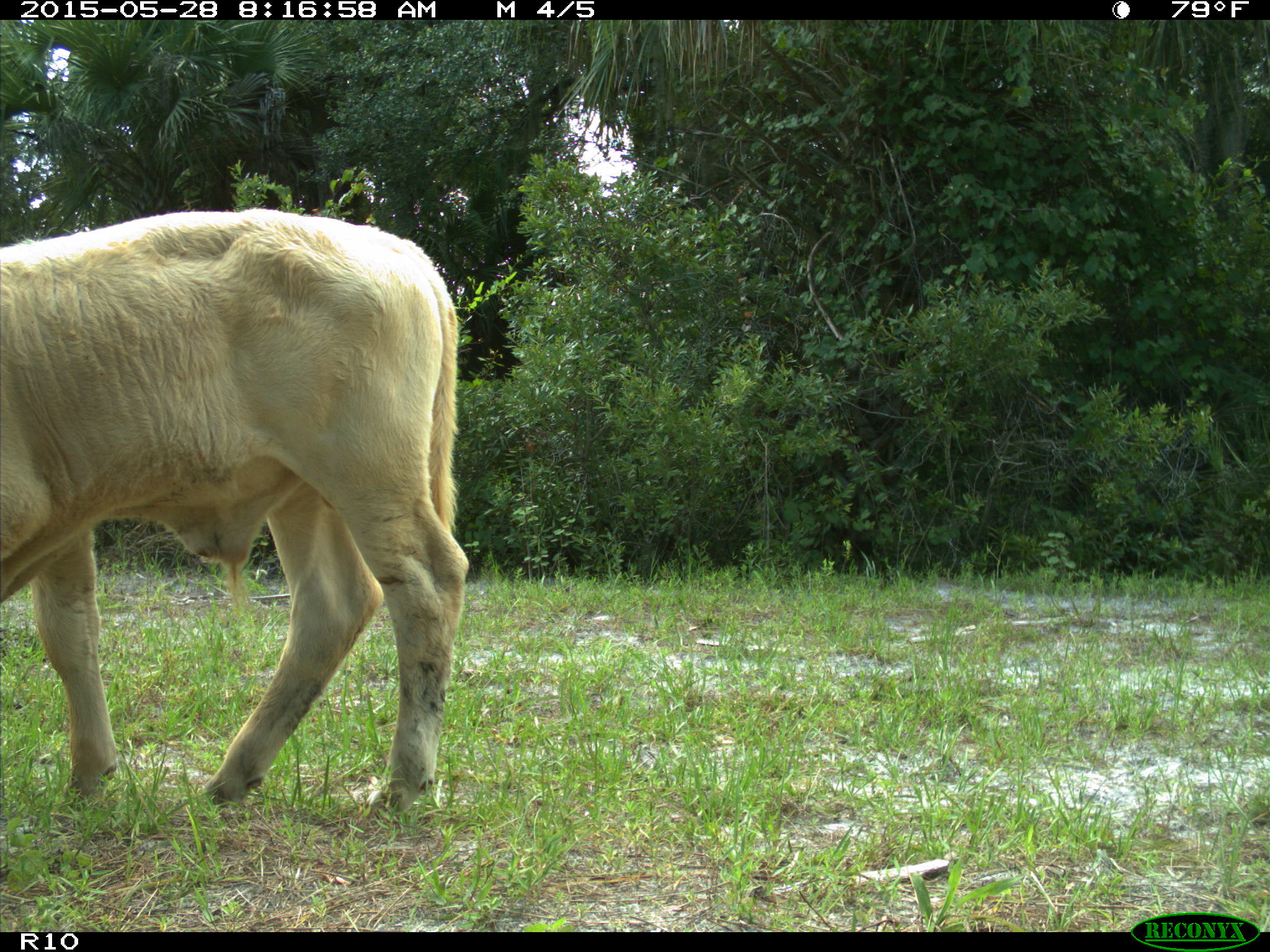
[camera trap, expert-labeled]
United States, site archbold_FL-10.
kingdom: Animalia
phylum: Chordata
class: Mammalia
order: Artiodactyla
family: Bovidae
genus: Bos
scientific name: Bos taurus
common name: domestic cow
Bos taurus (domestic cow).